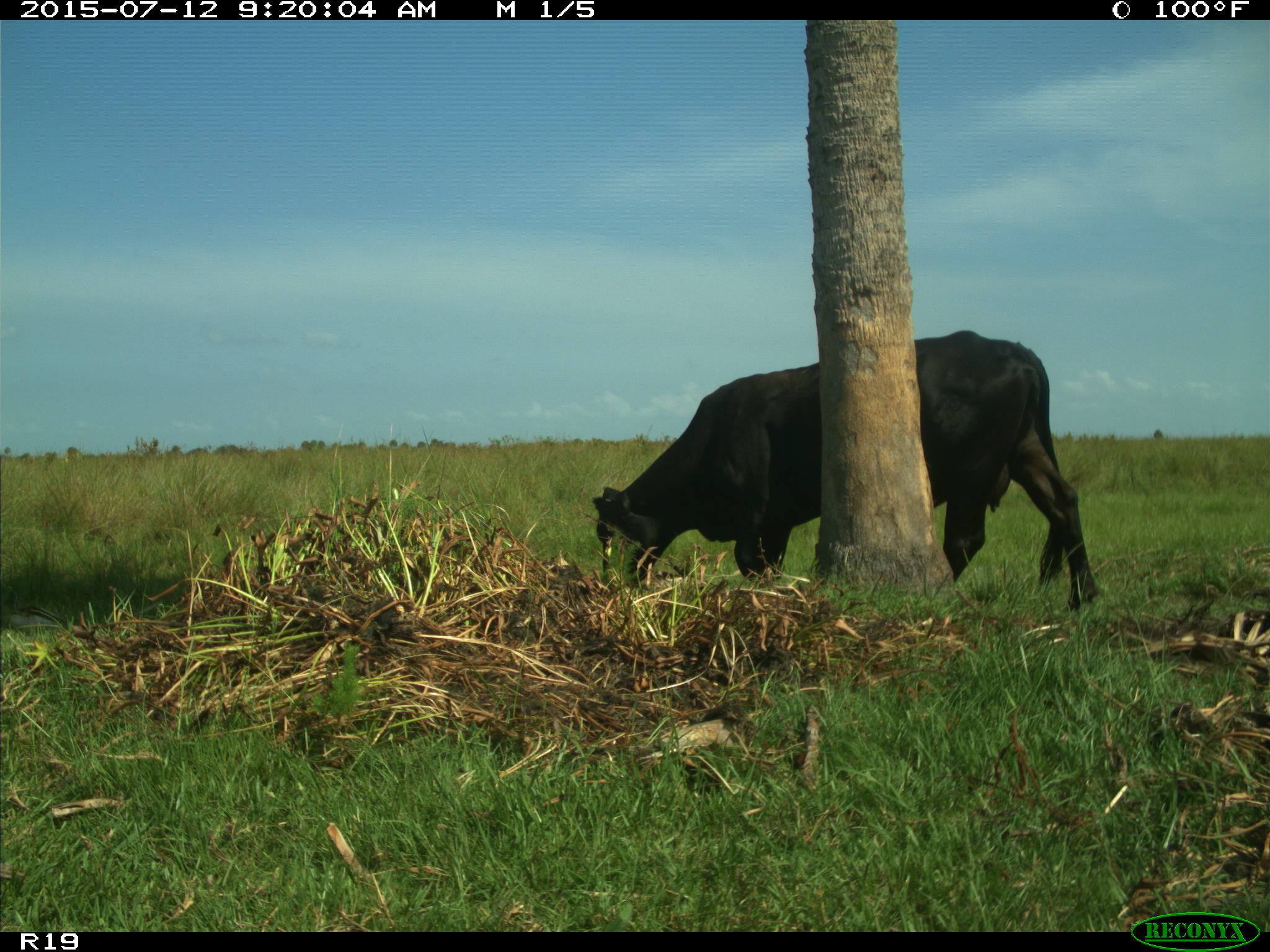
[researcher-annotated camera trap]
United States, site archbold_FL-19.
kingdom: Animalia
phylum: Chordata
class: Mammalia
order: Artiodactyla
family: Bovidae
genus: Bos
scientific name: Bos taurus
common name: domestic cow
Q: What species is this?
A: Bos taurus (domestic cow).